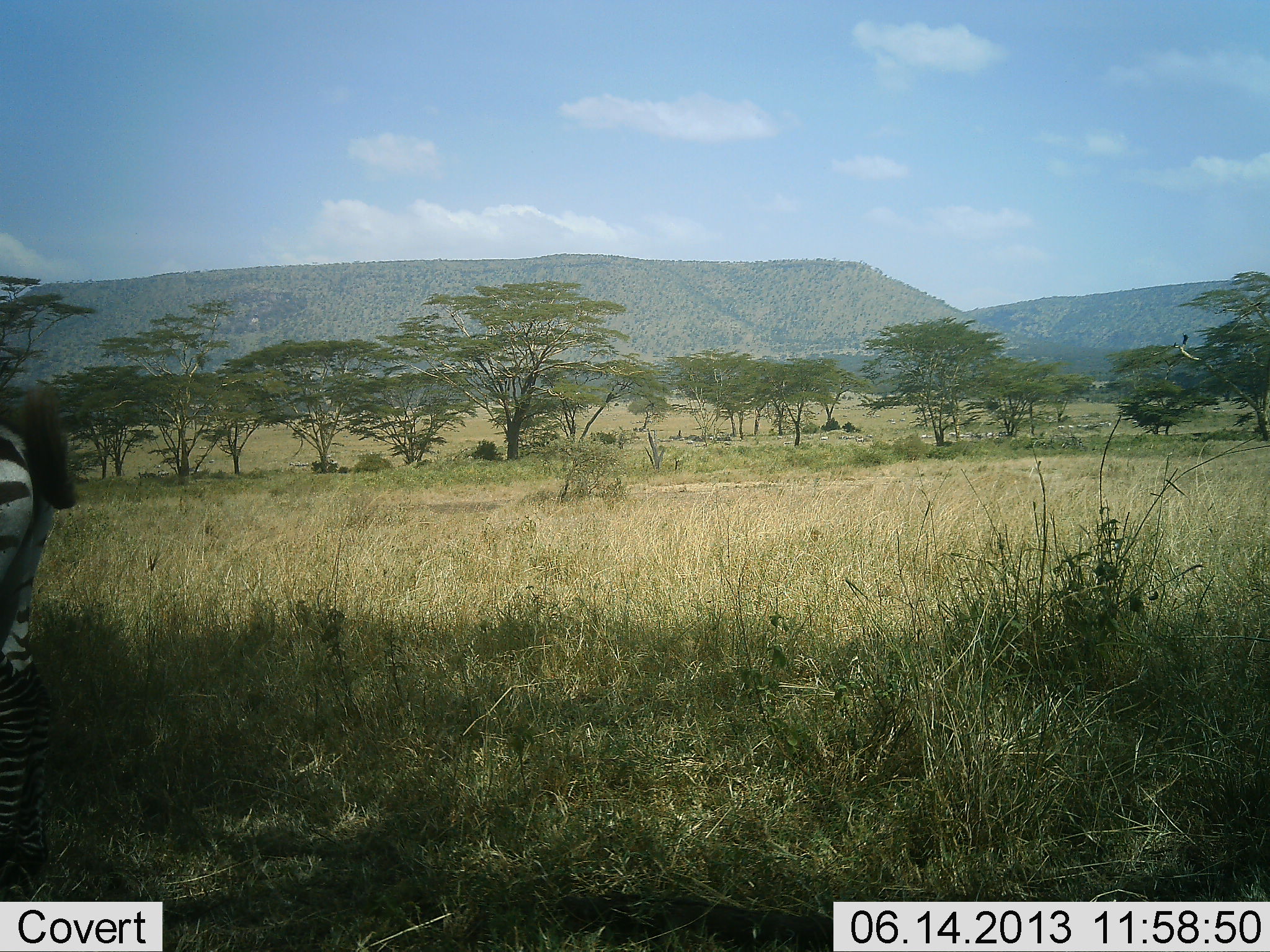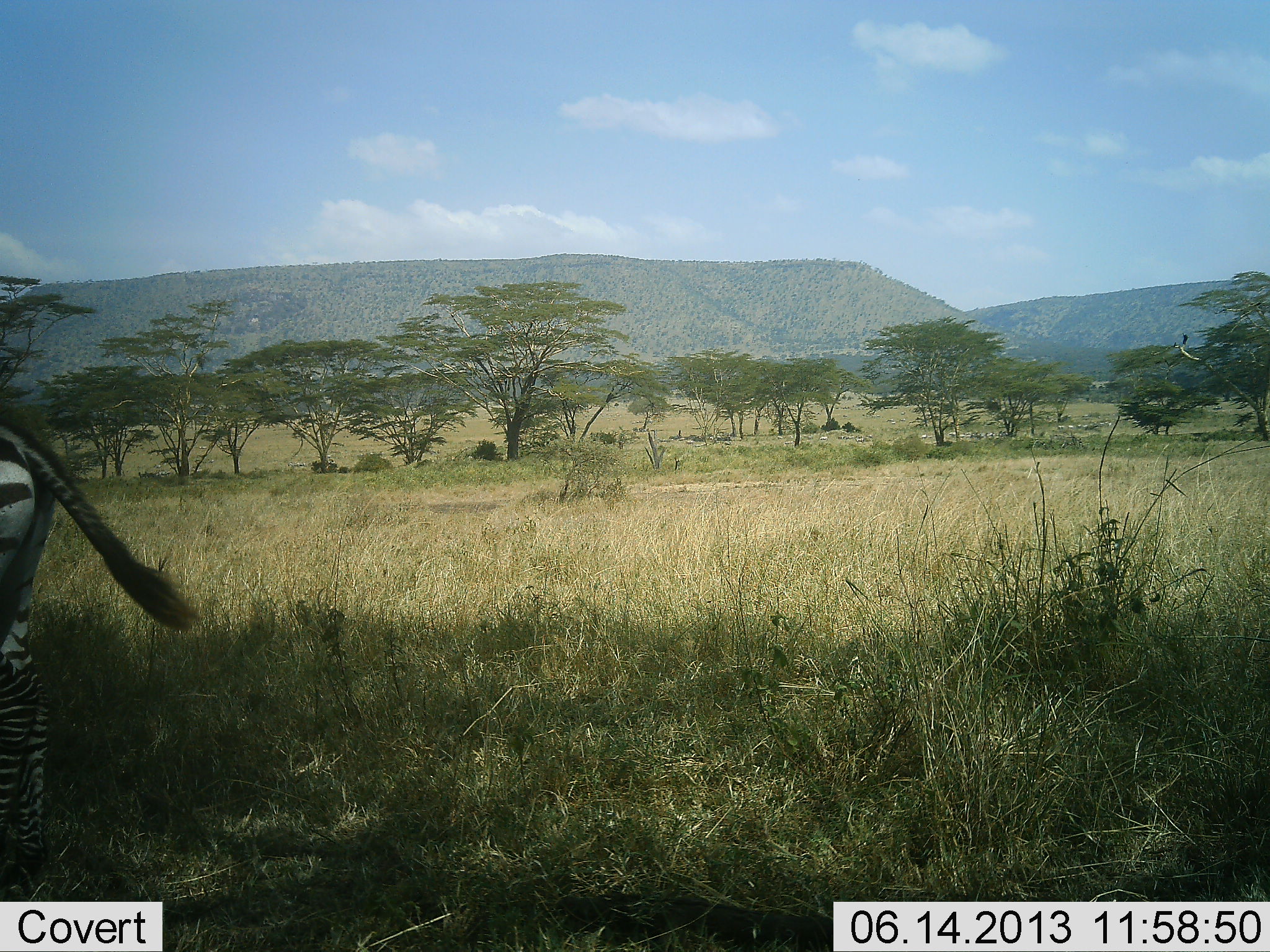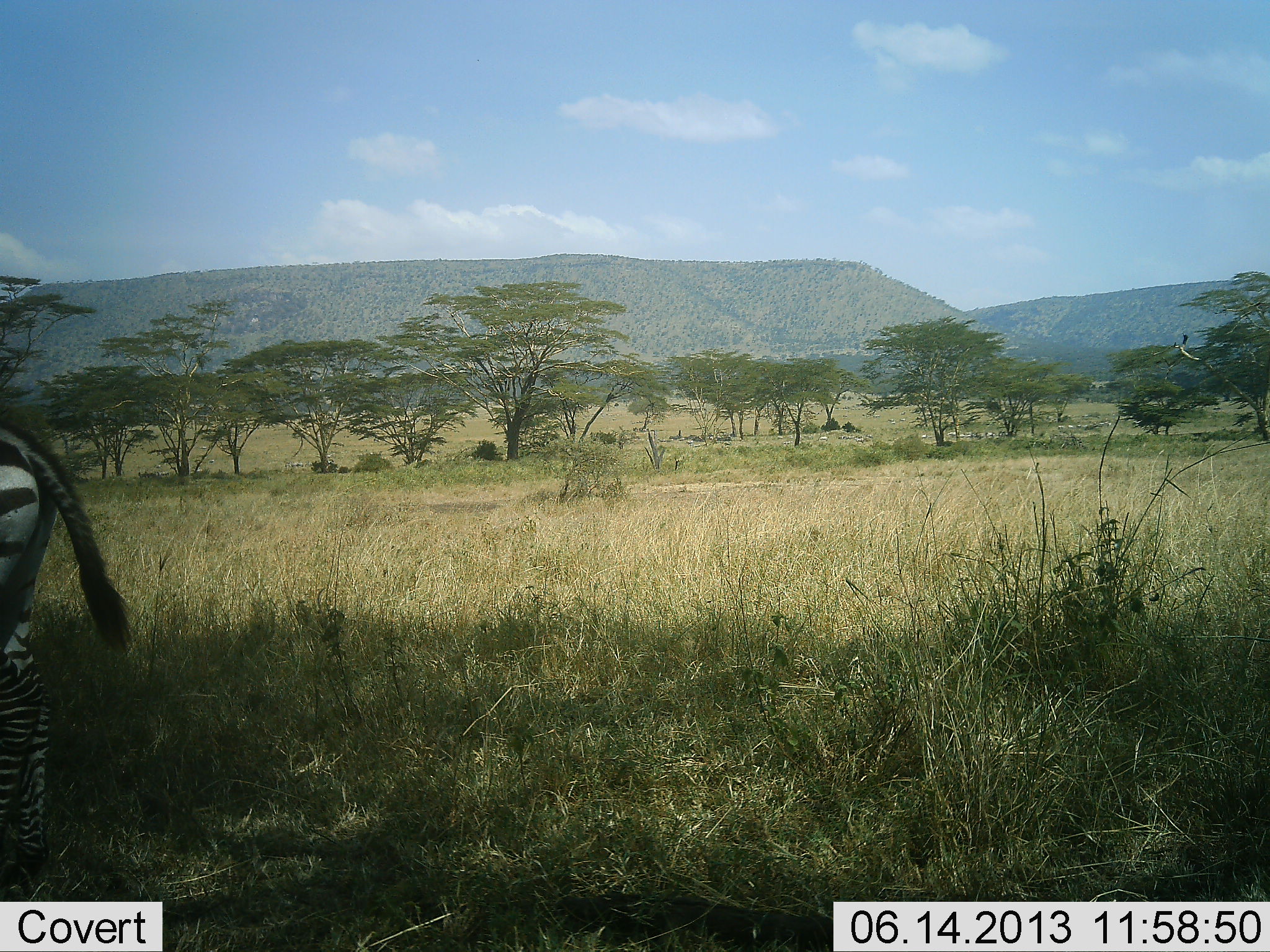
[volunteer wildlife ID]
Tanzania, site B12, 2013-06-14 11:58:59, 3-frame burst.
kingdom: Animalia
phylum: Chordata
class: Mammalia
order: Perissodactyla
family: Equidae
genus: Equus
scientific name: Equus quagga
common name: plains zebra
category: zebra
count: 1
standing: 80%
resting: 10%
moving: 20%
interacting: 0%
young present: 0%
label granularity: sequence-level